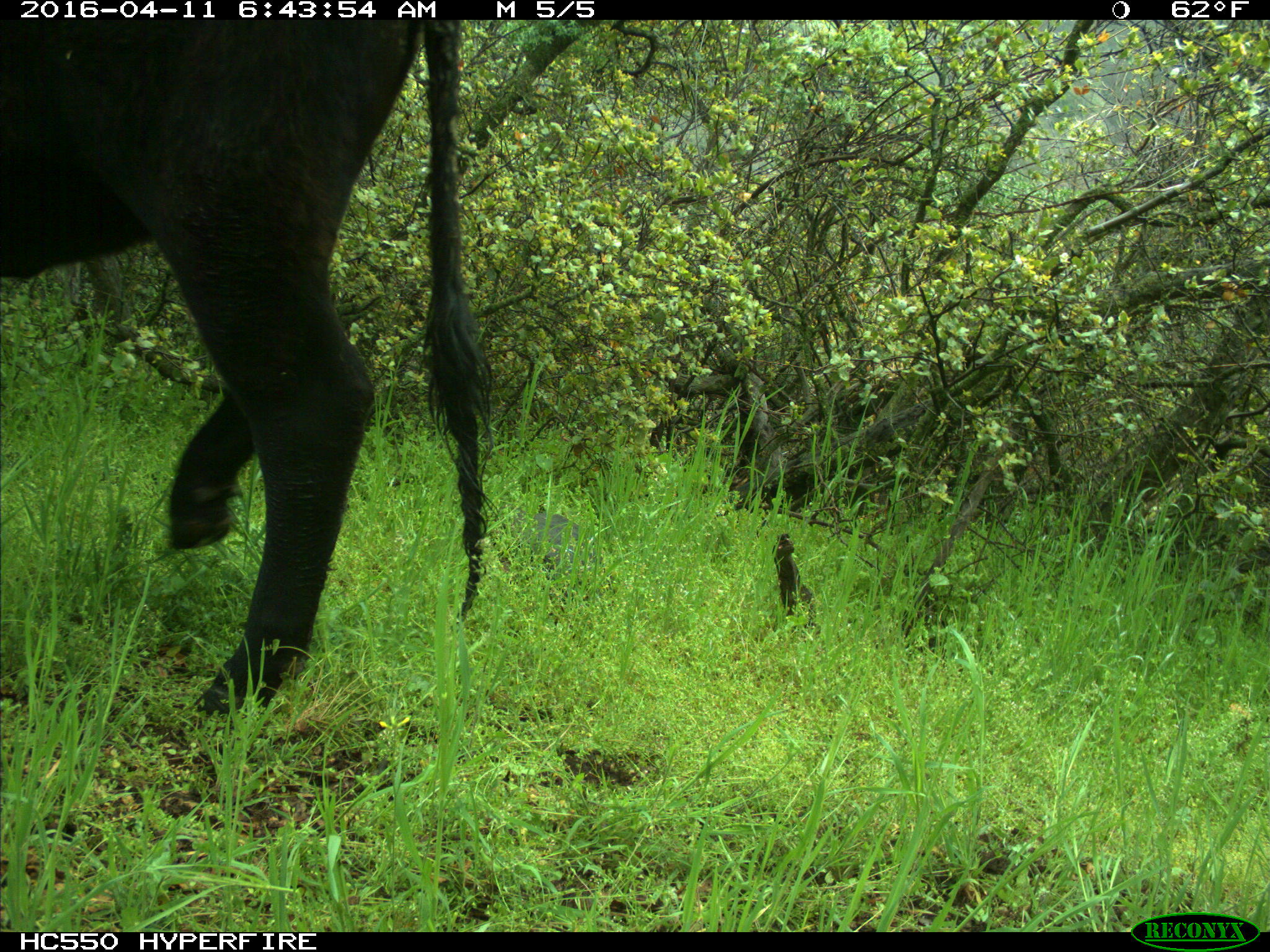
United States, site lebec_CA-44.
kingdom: Animalia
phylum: Chordata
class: Mammalia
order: Artiodactyla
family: Bovidae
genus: Bos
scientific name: Bos taurus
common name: domestic cow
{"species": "Bos taurus (domestic cow)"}